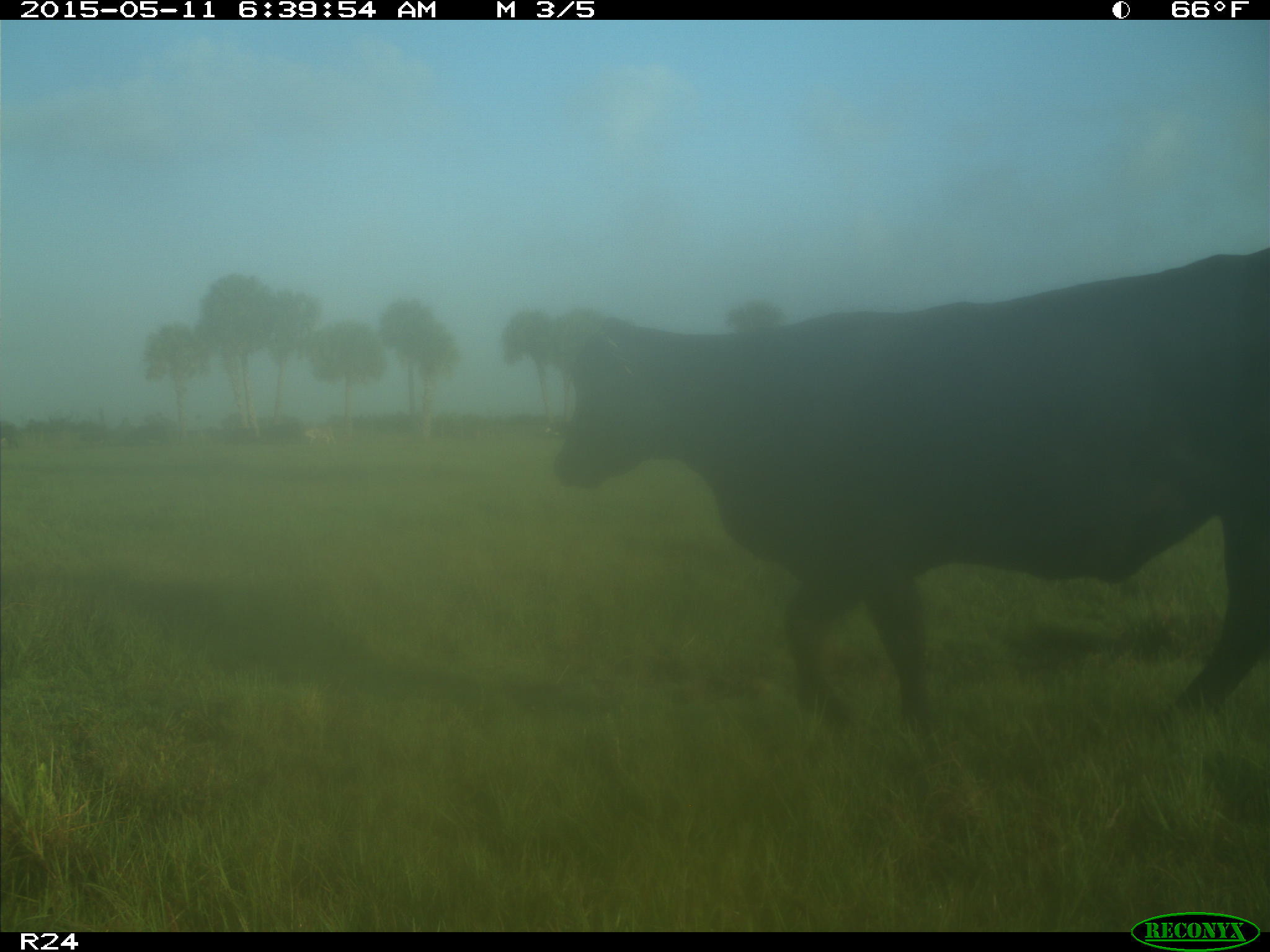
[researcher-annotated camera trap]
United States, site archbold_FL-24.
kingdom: Animalia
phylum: Chordata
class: Mammalia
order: Artiodactyla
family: Bovidae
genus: Bos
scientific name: Bos taurus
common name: domestic cow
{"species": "Bos taurus (domestic cow)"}